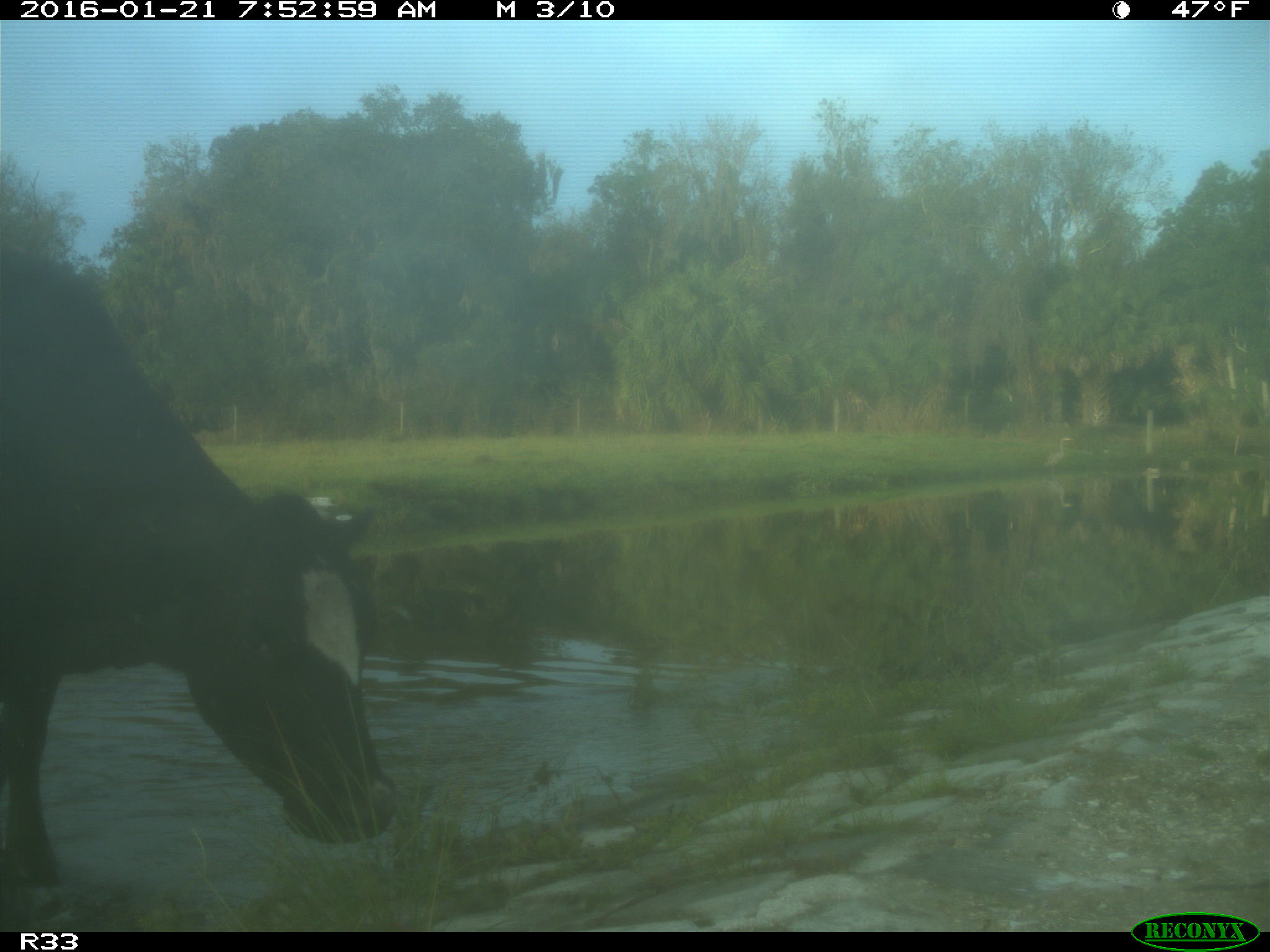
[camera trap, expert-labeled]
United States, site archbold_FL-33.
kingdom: Animalia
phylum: Chordata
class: Mammalia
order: Artiodactyla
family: Bovidae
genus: Bos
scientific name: Bos taurus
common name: domestic cow